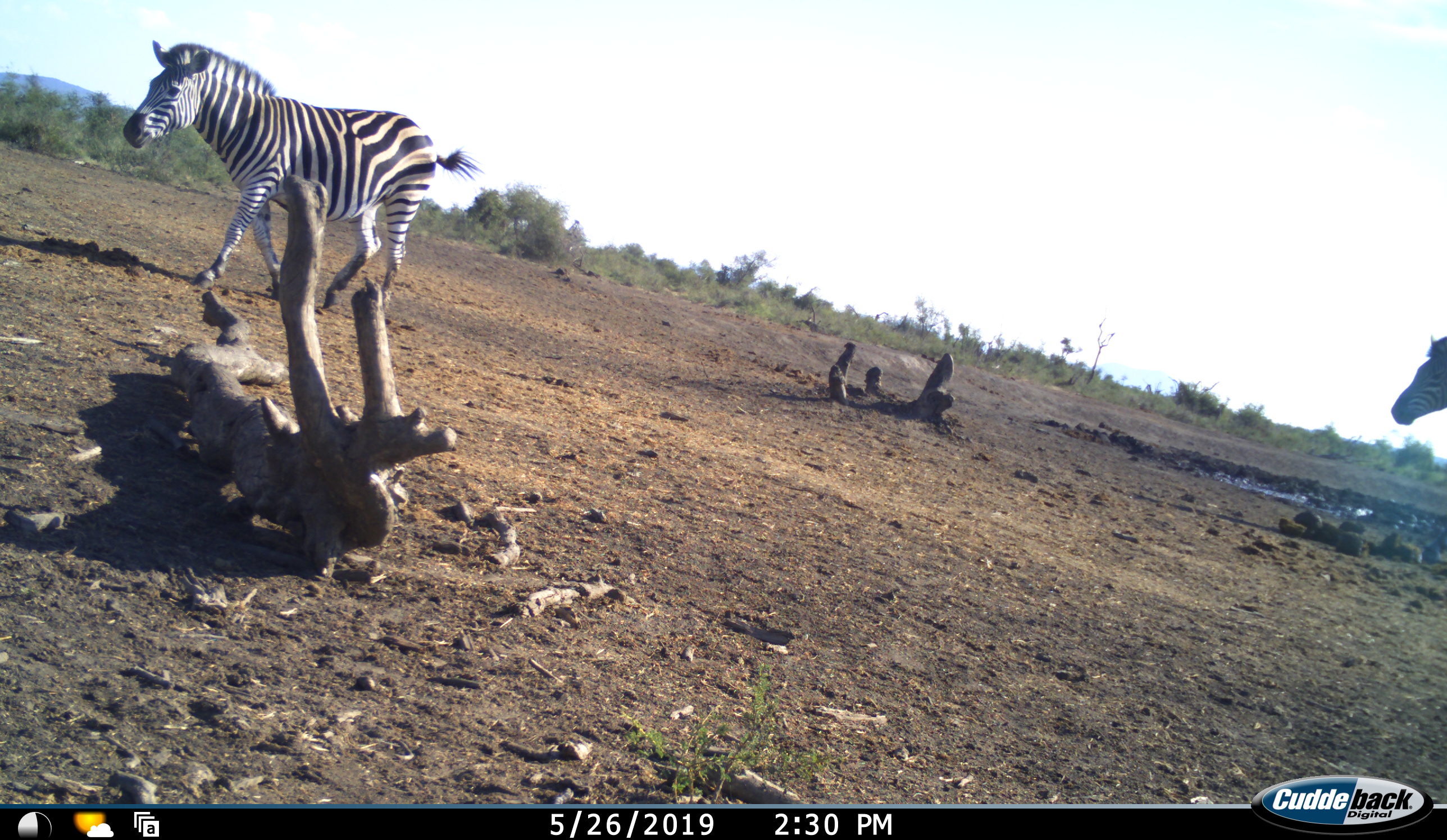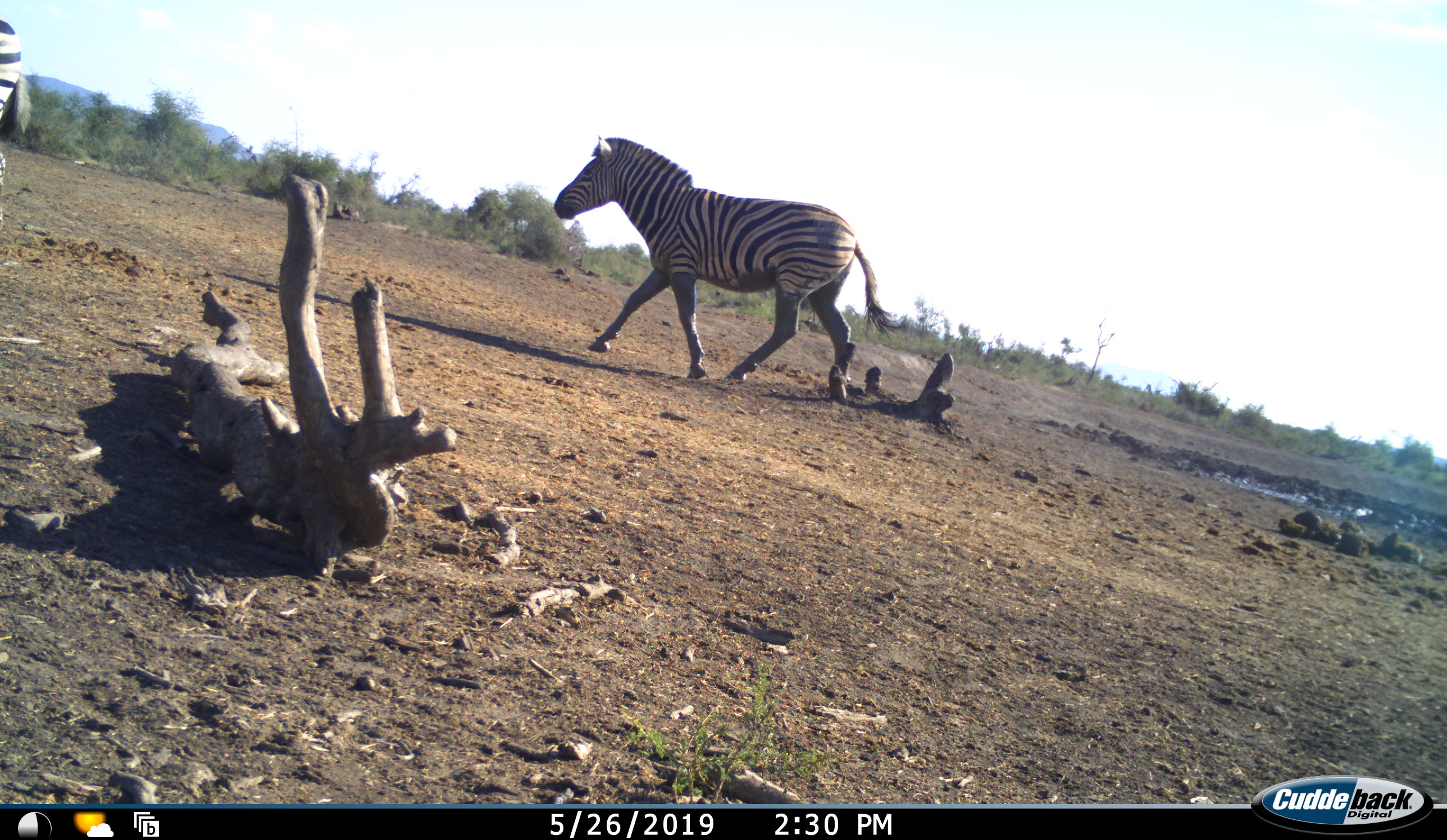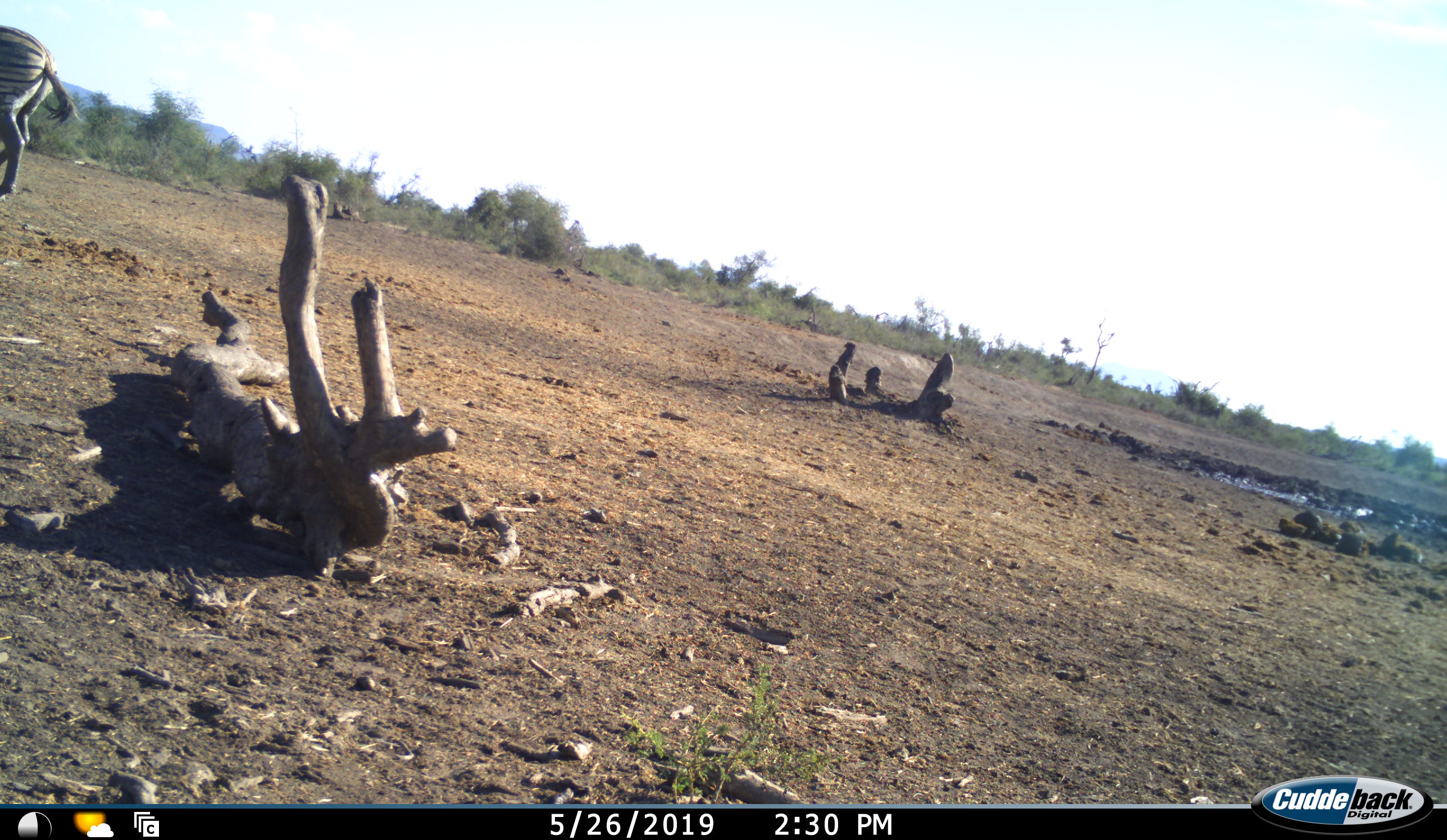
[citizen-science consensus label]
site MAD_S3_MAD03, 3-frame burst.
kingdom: Animalia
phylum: Chordata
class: Mammalia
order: Perissodactyla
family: Equidae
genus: Equus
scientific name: Equus quagga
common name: plains zebra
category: zebraplains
Zebraplains (plains zebra) (Equus quagga), count 2. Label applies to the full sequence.